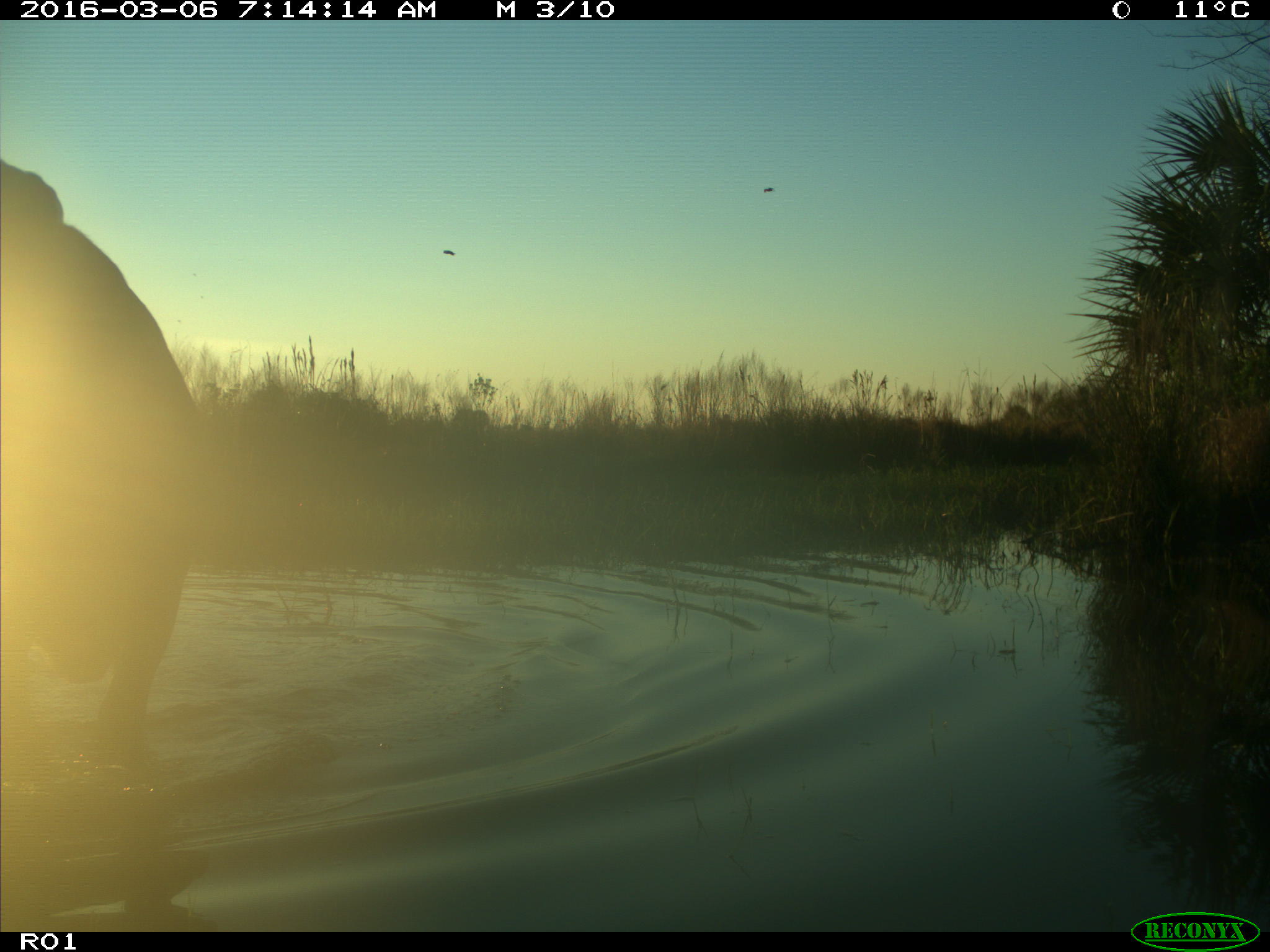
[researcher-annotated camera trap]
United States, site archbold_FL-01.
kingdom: Animalia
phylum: Chordata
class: Mammalia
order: Artiodactyla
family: Bovidae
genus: Bos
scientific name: Bos taurus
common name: domestic cow